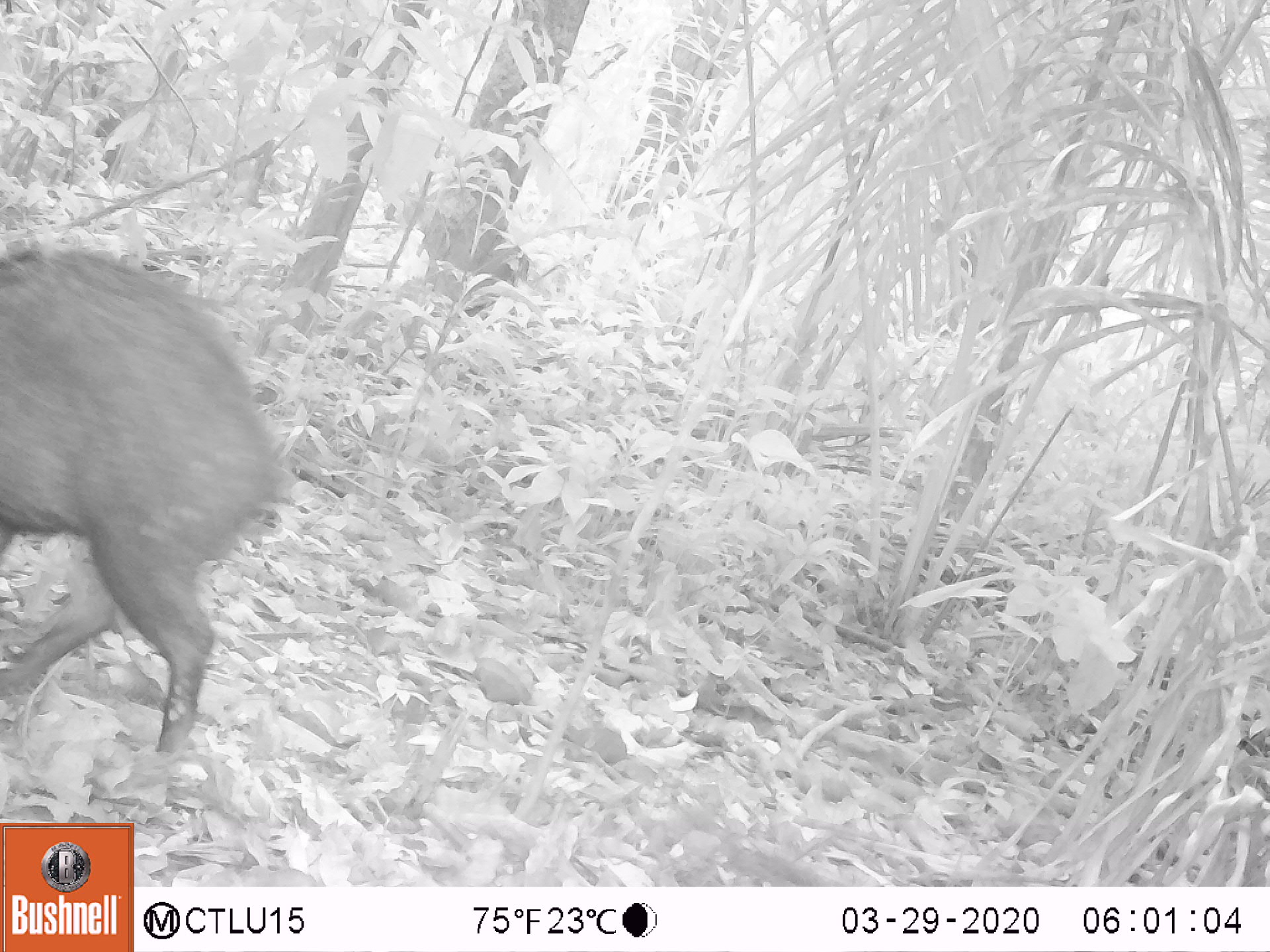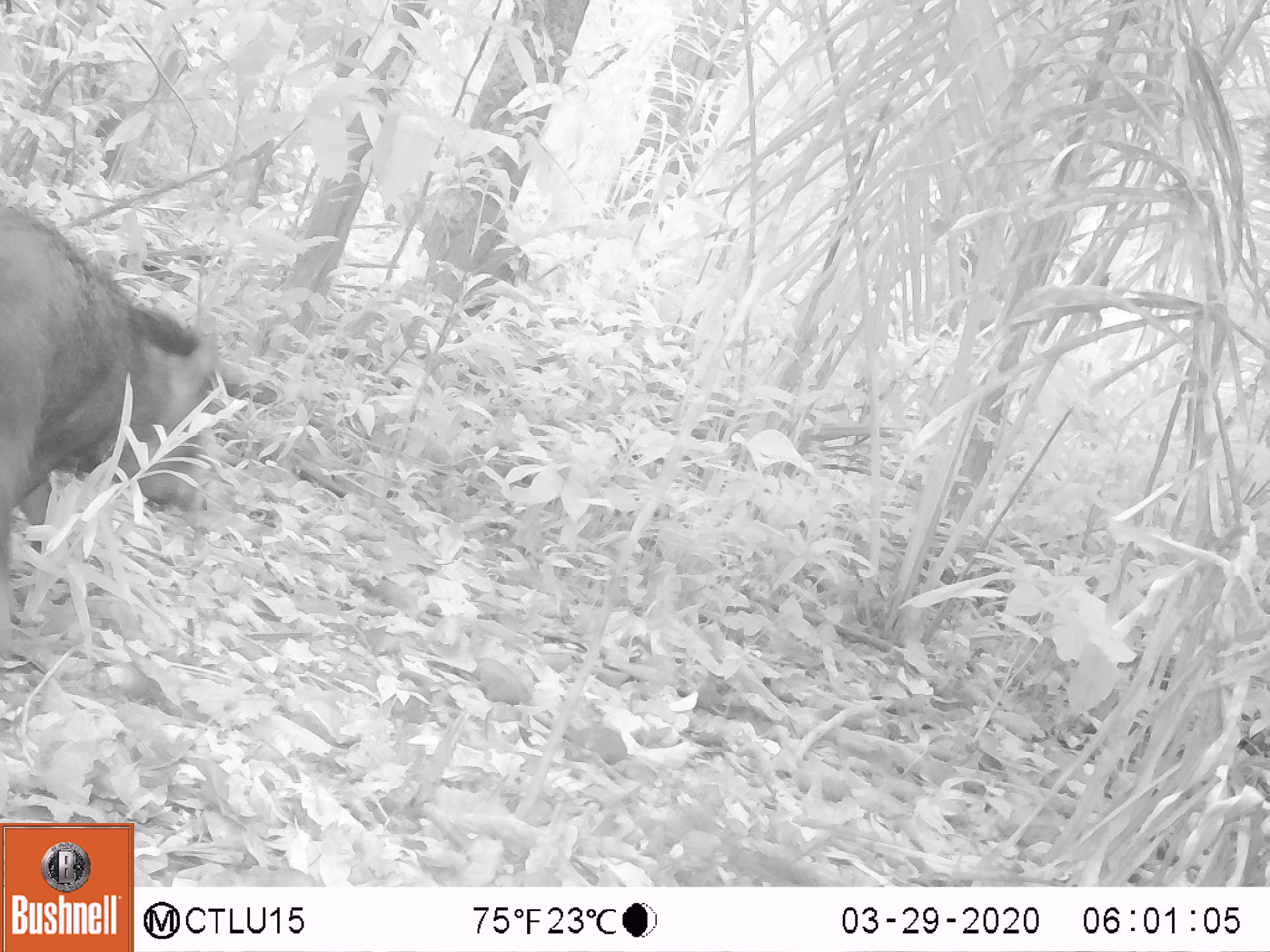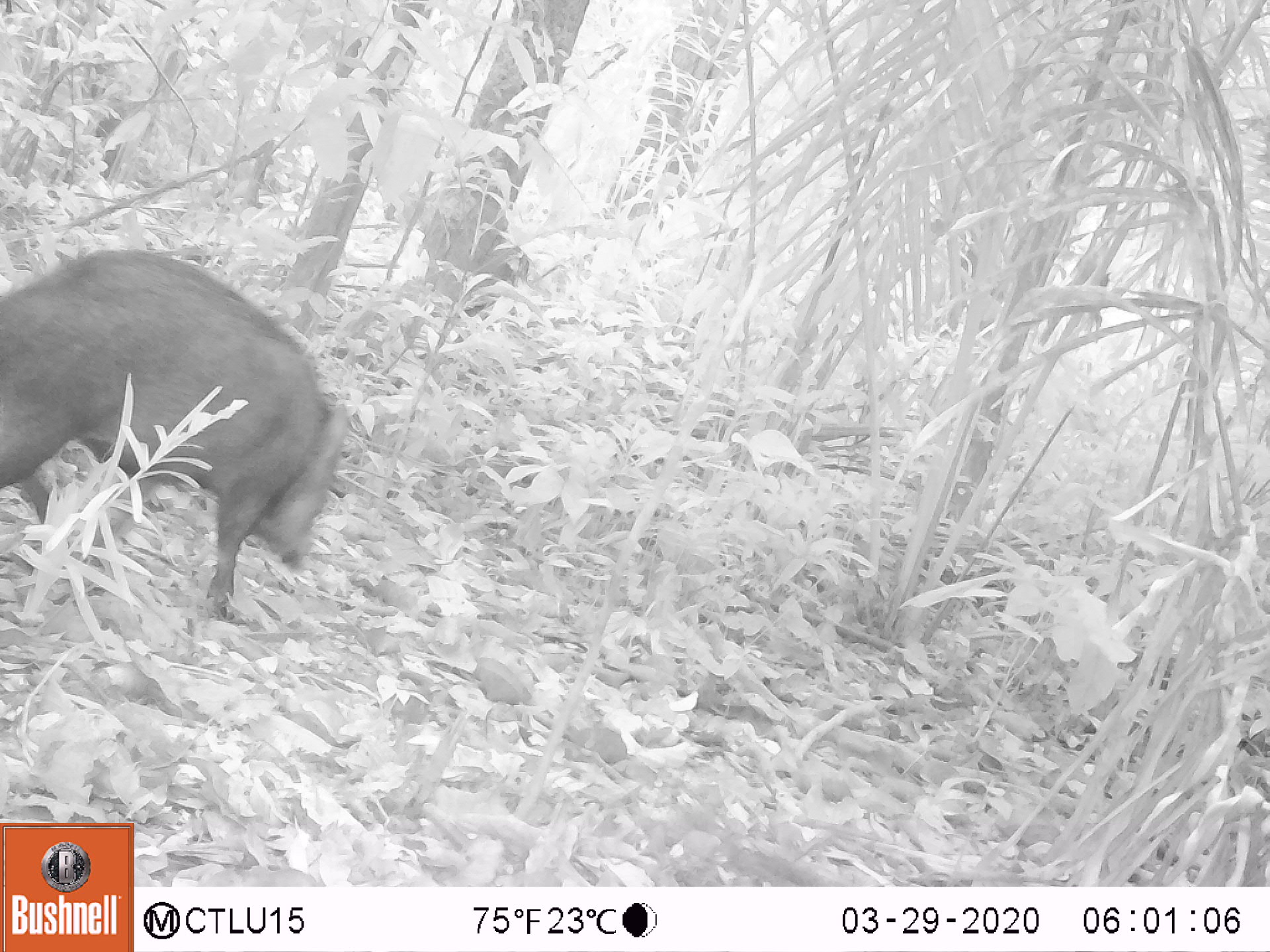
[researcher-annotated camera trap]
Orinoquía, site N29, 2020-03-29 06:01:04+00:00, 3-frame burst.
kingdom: Animalia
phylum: Chordata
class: Mammalia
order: Artiodactyla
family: Tayassuidae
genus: Pecari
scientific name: Pecari tajacu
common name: collared peccary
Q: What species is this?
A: Collared peccary (Pecari tajacu).